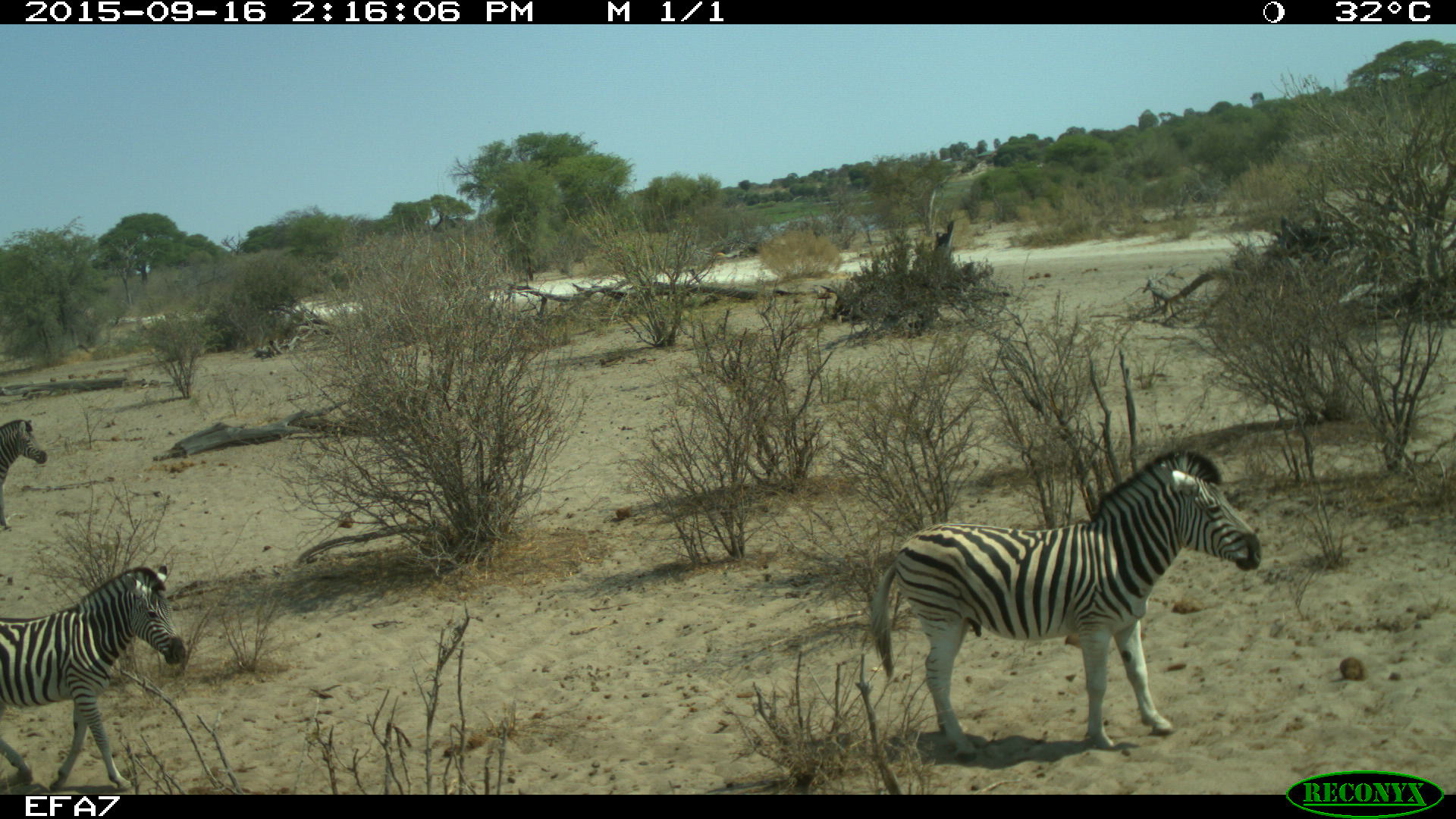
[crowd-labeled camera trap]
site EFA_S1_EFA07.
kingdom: Animalia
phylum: Chordata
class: Mammalia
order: Perissodactyla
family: Equidae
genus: Equus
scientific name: Equus quagga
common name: plains zebra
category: zebraplains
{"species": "zebraplains (plains zebra) (Equus quagga)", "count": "3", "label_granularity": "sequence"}